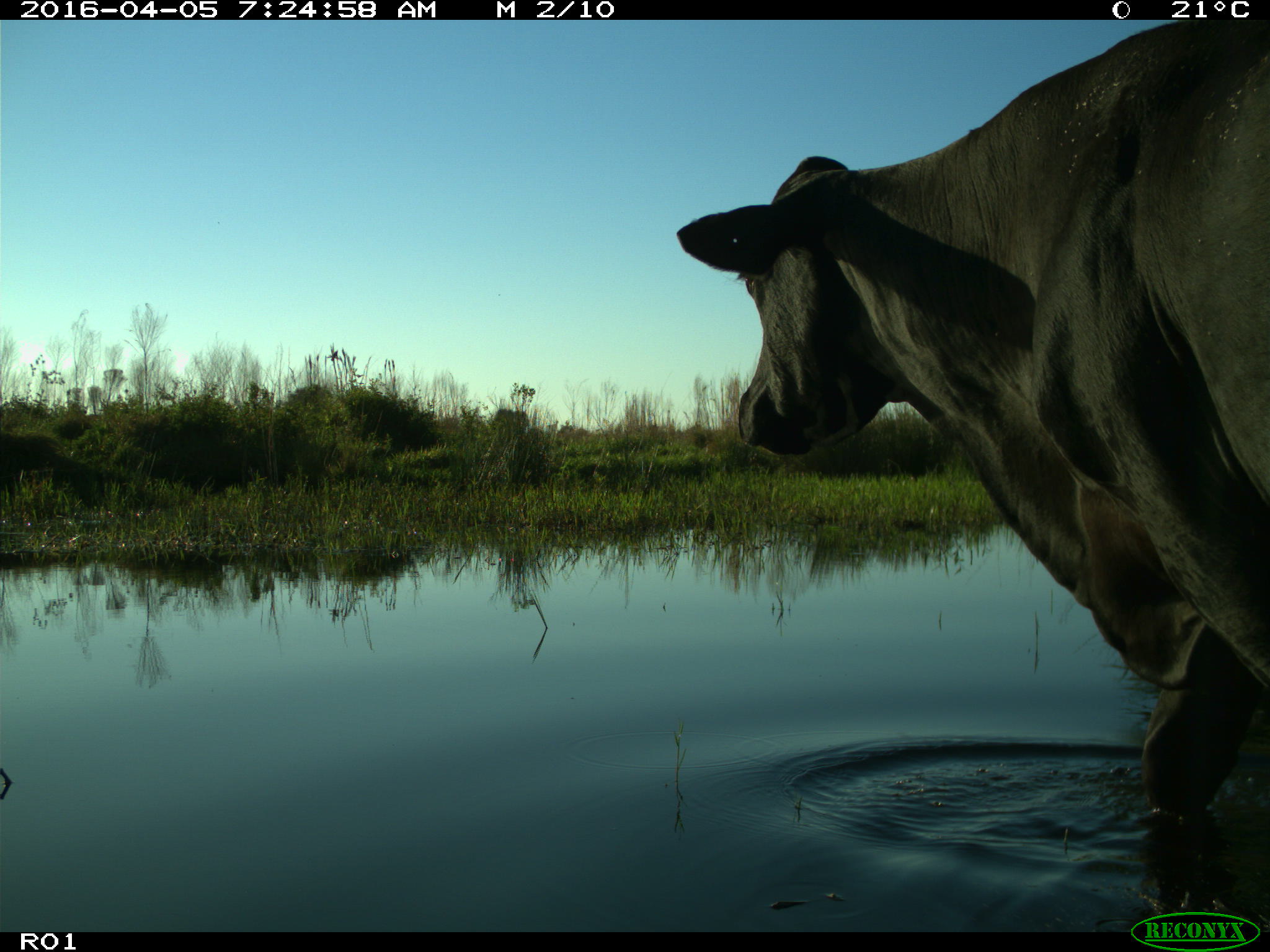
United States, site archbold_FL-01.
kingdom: Animalia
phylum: Chordata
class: Mammalia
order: Artiodactyla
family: Bovidae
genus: Bos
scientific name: Bos taurus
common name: domestic cow